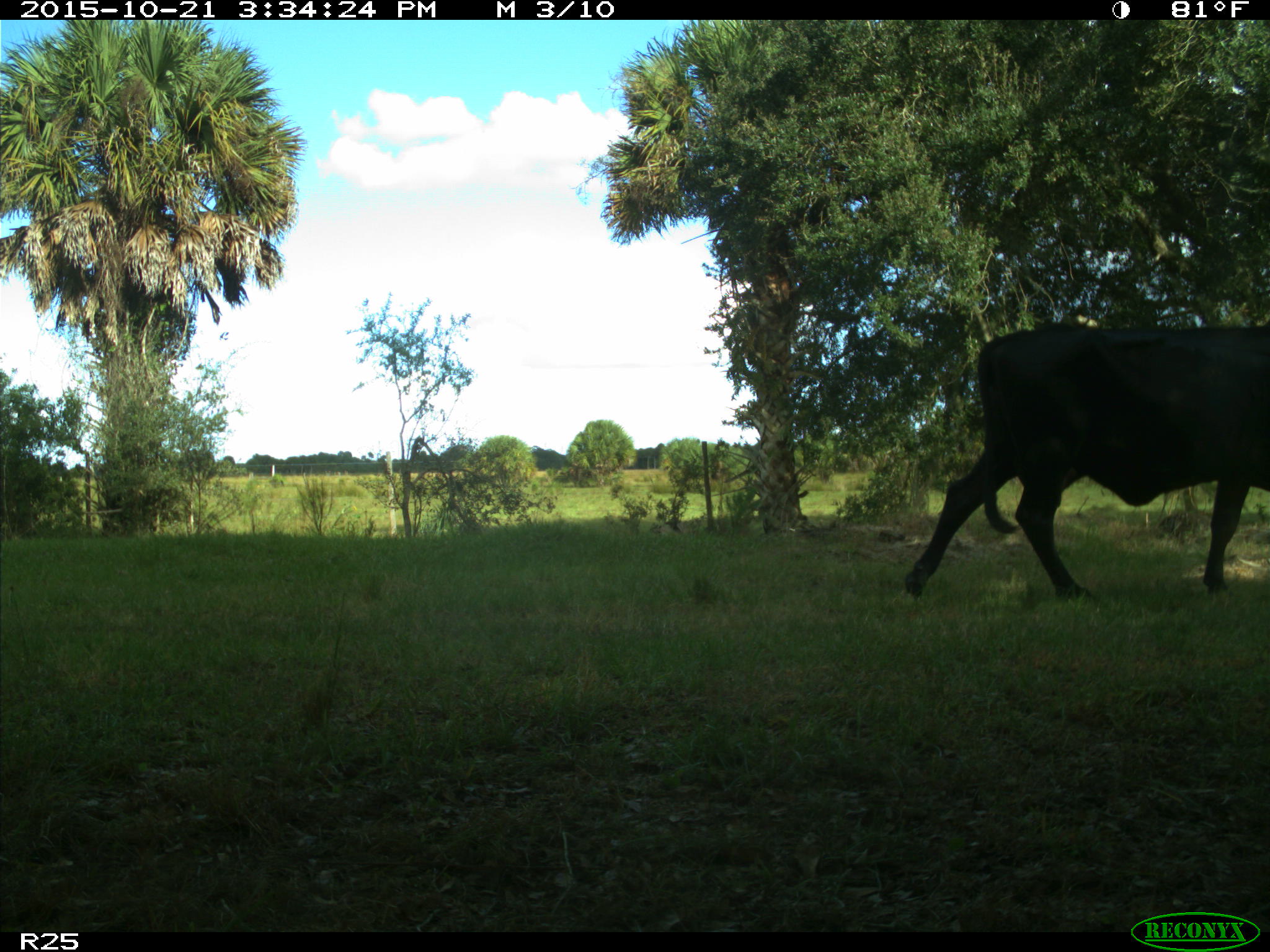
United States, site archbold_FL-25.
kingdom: Animalia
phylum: Chordata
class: Mammalia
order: Artiodactyla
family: Bovidae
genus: Bos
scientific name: Bos taurus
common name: domestic cow